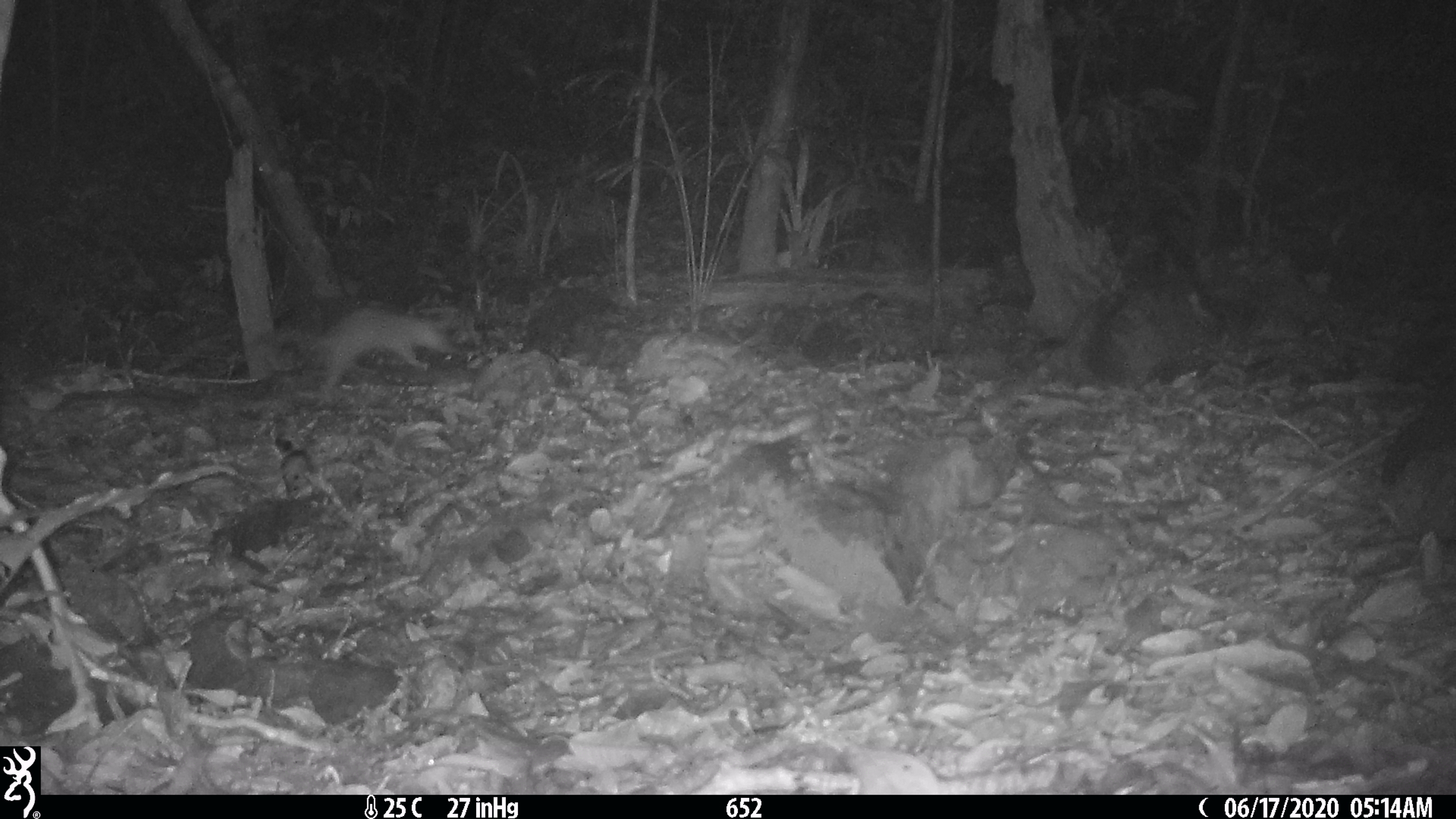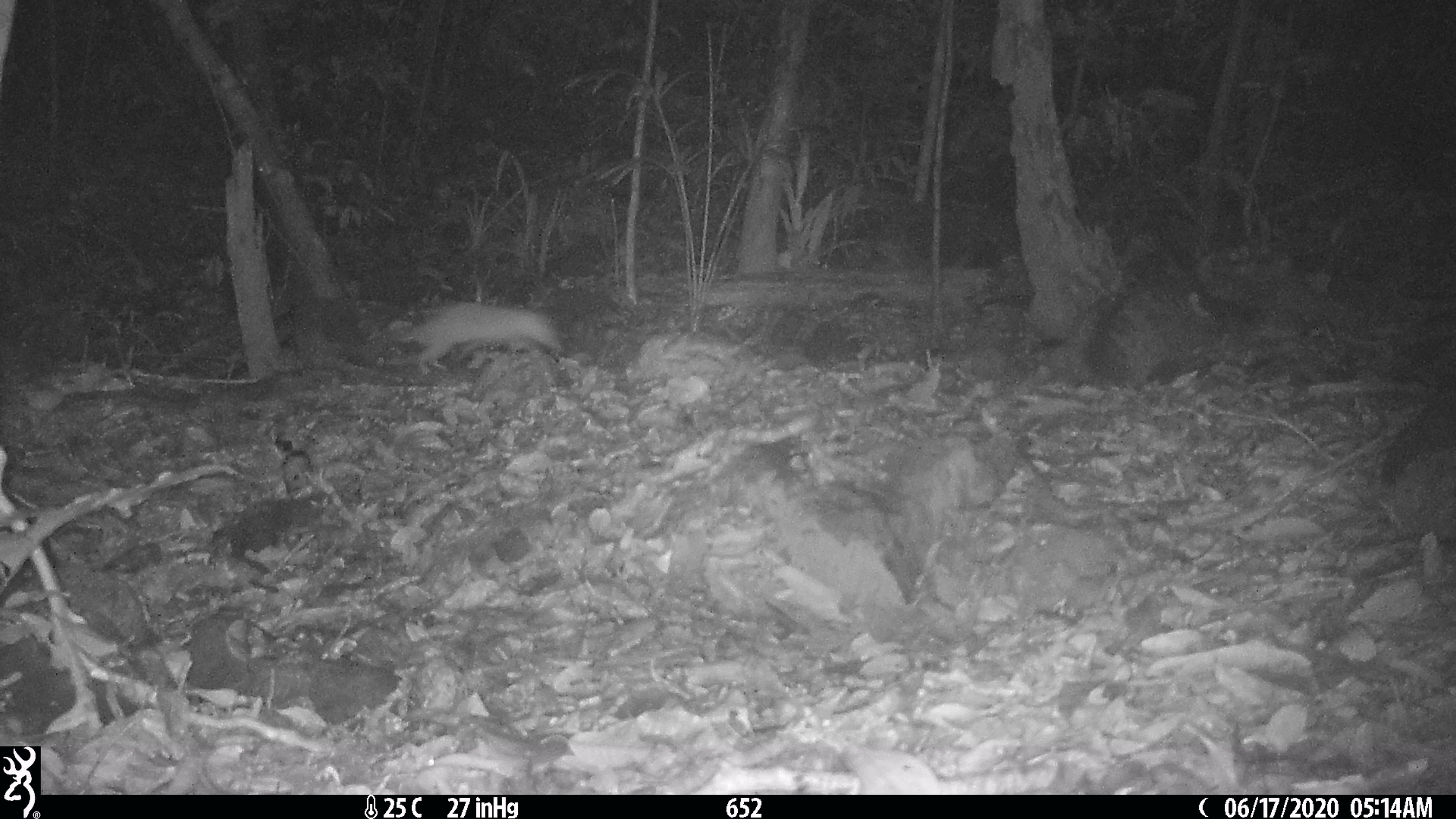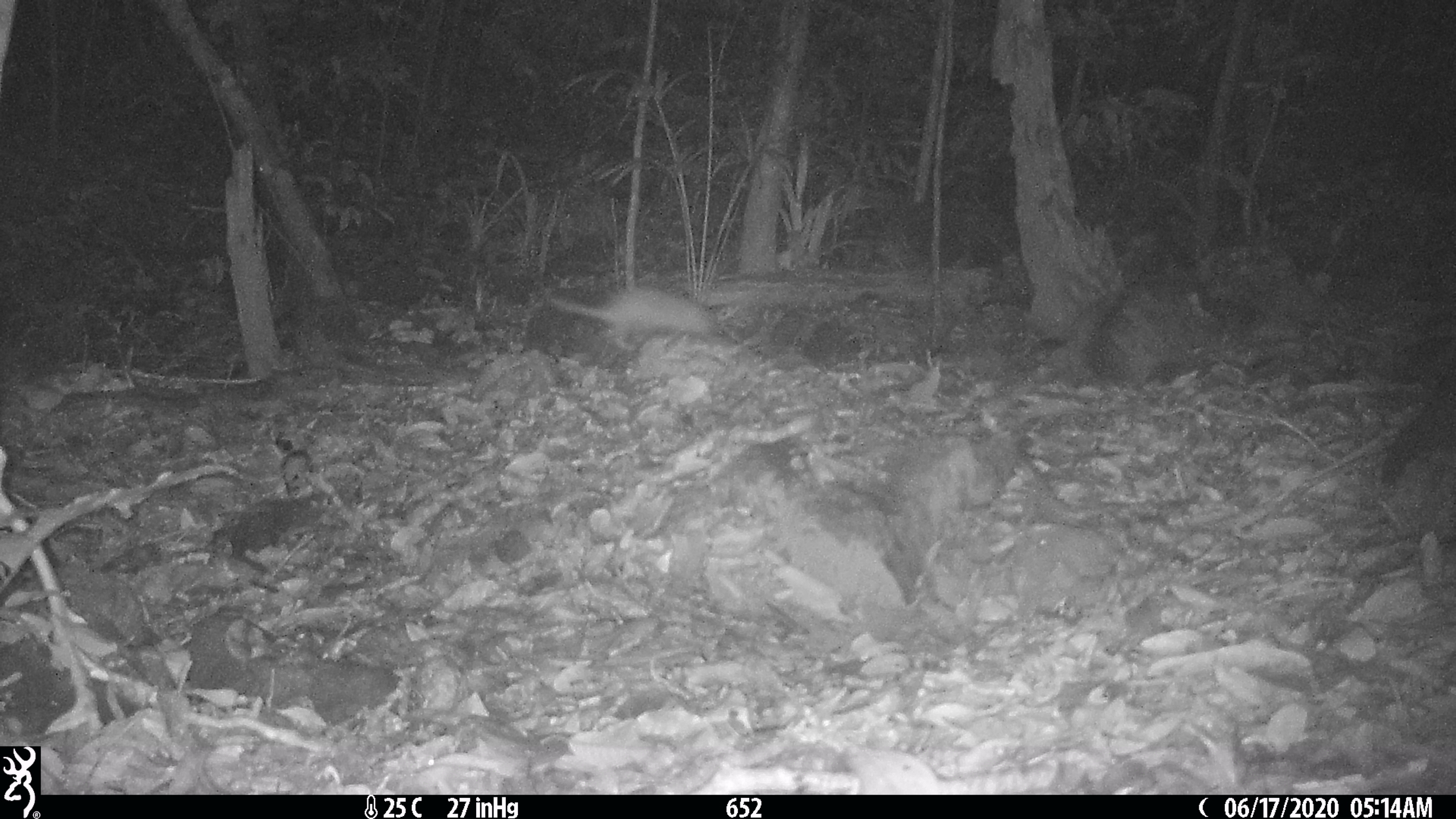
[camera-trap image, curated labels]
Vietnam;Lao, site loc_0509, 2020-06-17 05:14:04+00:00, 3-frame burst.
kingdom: Animalia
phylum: Chordata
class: Mammalia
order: Carnivora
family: Mustelidae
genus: Melogale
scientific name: Melogale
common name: ferret badger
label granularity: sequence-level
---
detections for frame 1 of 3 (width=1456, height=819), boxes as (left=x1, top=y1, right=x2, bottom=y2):
ferret badger: (left=255, top=306, right=454, bottom=391)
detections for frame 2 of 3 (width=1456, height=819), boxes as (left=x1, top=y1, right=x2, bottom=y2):
ferret badger: (left=393, top=301, right=562, bottom=375)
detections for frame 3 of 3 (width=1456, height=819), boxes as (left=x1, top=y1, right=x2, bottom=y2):
ferret badger: (left=549, top=284, right=714, bottom=351)